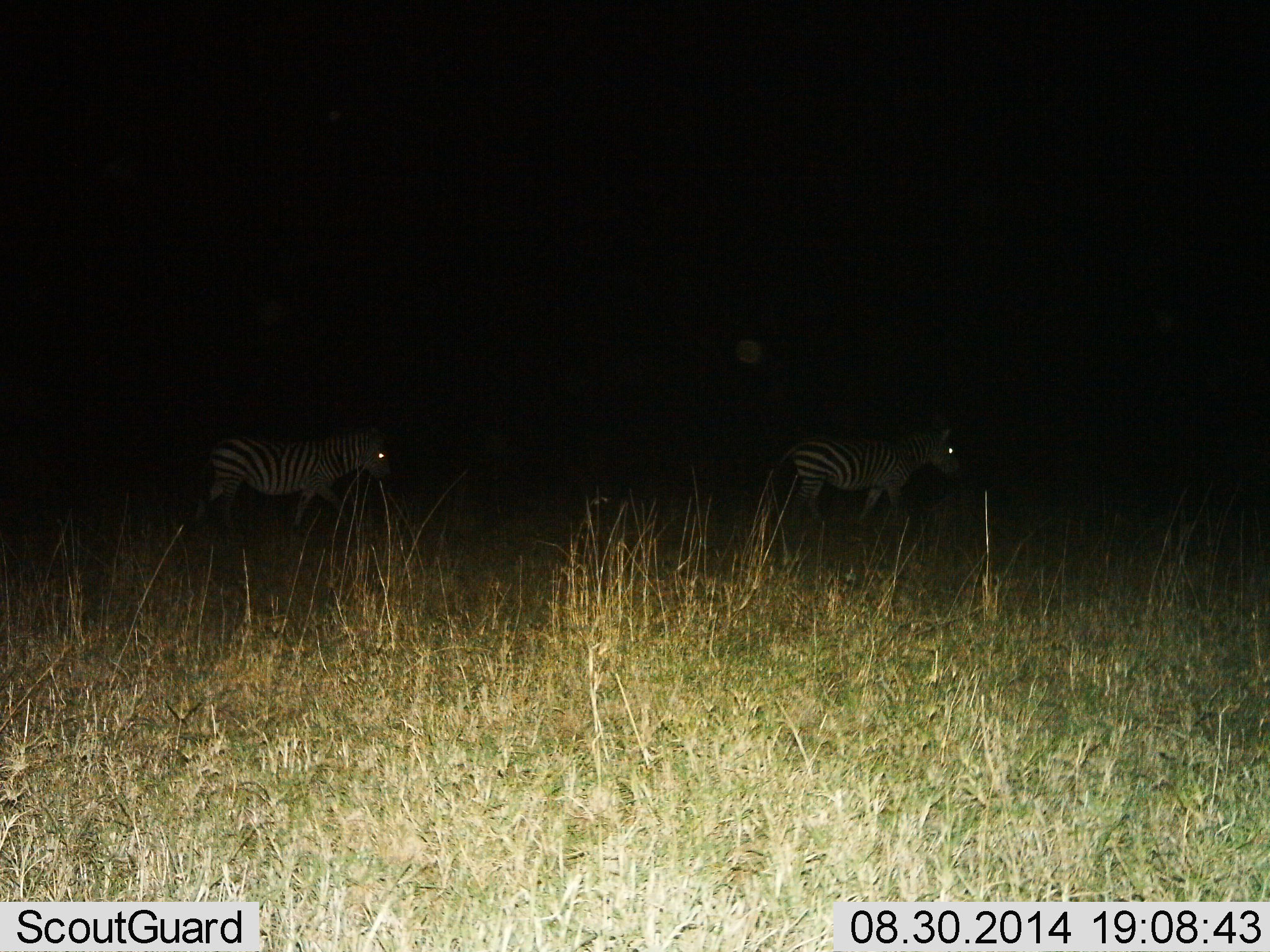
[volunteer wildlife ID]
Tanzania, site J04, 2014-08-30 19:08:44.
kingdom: Animalia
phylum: Chordata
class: Mammalia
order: Perissodactyla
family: Equidae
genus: Equus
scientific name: Equus quagga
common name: plains zebra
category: zebra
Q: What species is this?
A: Zebra (plains zebra) (Equus quagga).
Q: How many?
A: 2.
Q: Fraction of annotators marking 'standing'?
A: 30%.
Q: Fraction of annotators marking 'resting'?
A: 0%.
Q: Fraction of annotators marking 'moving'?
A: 70%.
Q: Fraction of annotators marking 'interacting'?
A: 0%.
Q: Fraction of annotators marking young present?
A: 0%.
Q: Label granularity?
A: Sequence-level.